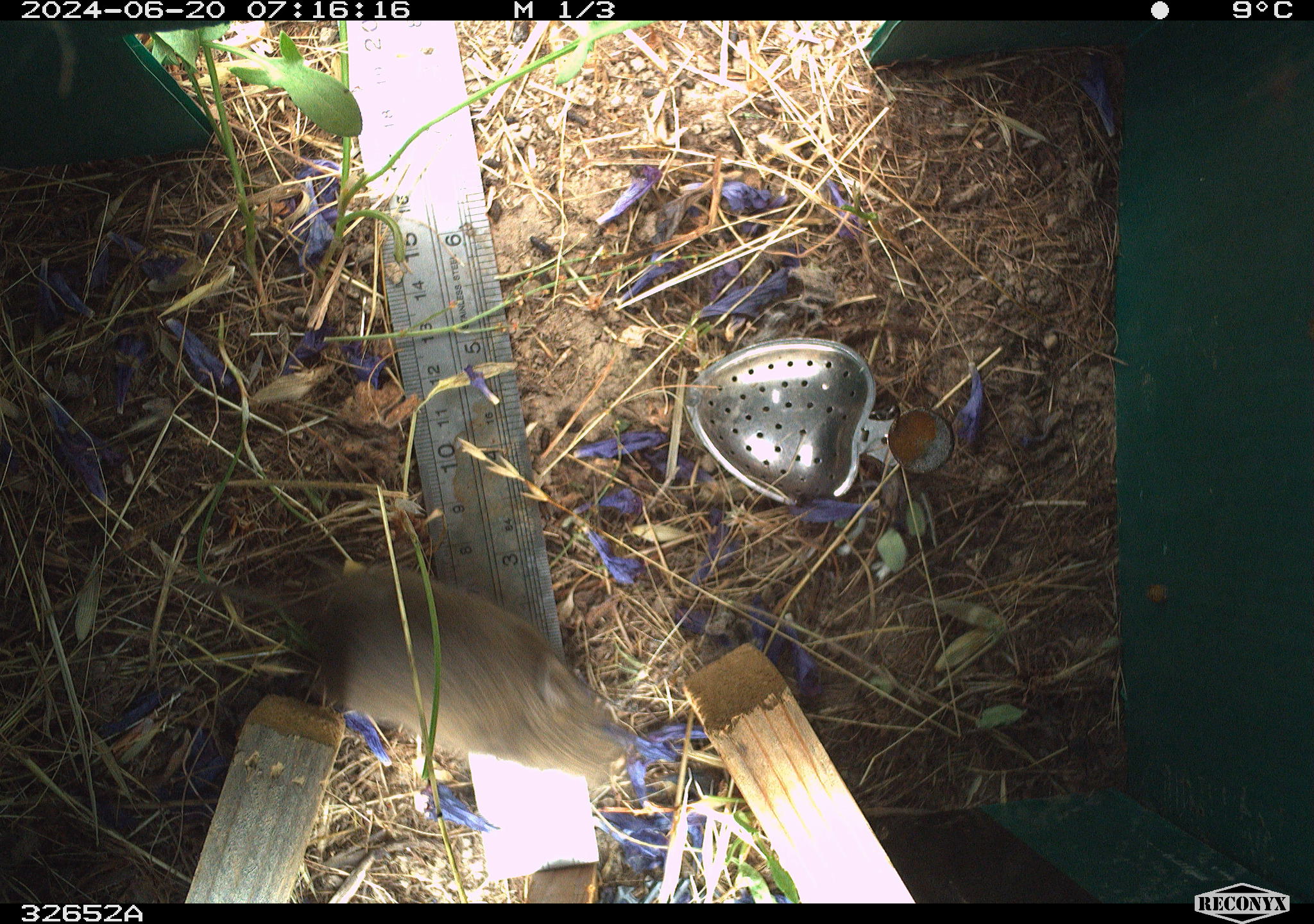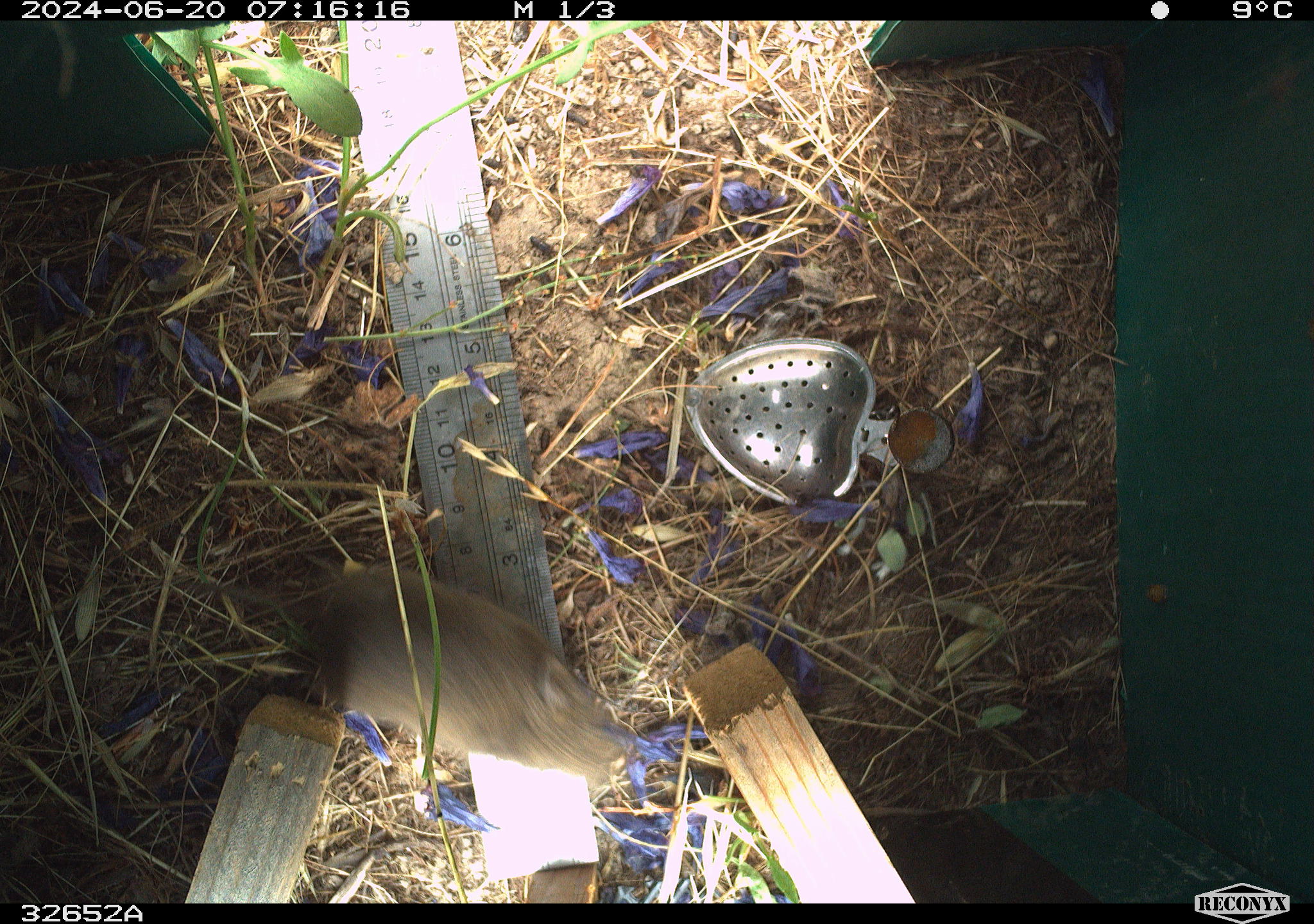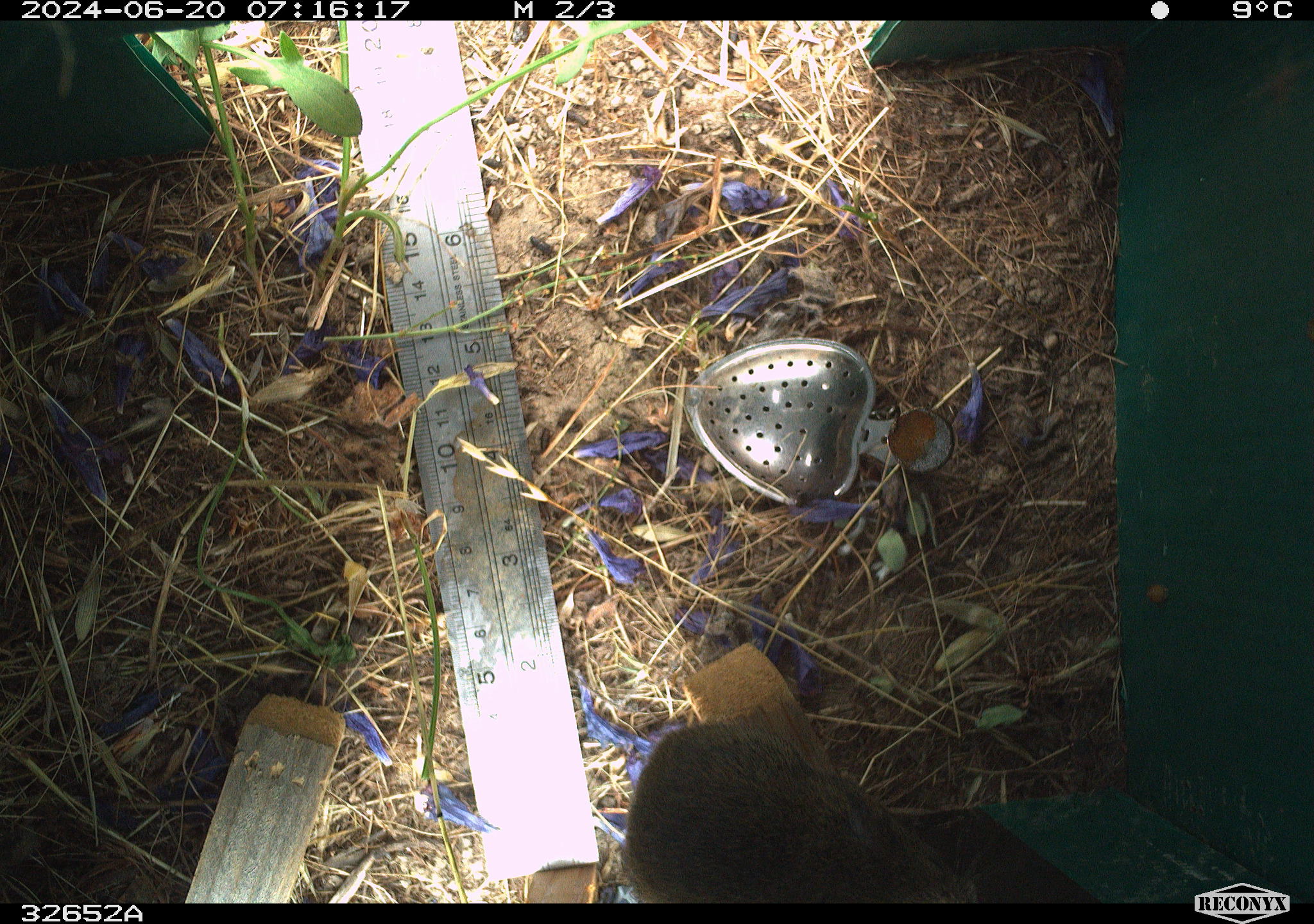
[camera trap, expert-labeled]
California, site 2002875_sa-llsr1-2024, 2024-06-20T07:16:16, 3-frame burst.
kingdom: Animalia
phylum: Chordata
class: Mammalia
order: Rodentia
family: Cricetidae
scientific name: Arvicolinae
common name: voles, lemmings, and muskrats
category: arvicolinae subfamily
Arvicolinae subfamily (voles, lemmings, and muskrats) (Arvicolinae).